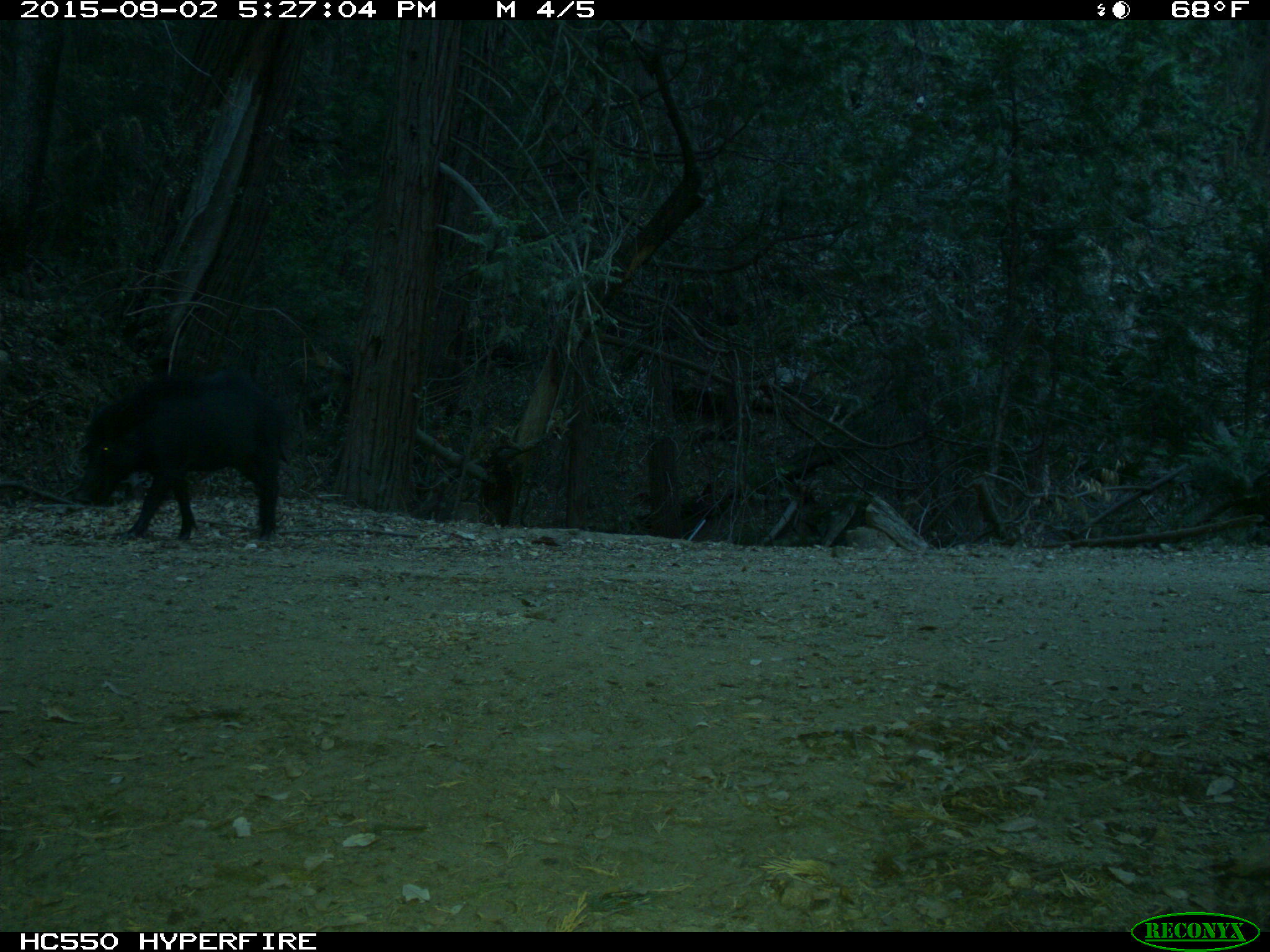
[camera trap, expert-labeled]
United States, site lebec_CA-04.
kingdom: Animalia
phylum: Chordata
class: Mammalia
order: Artiodactyla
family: Suidae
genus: Sus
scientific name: Sus scrofa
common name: wild boar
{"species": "Sus scrofa (wild boar)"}